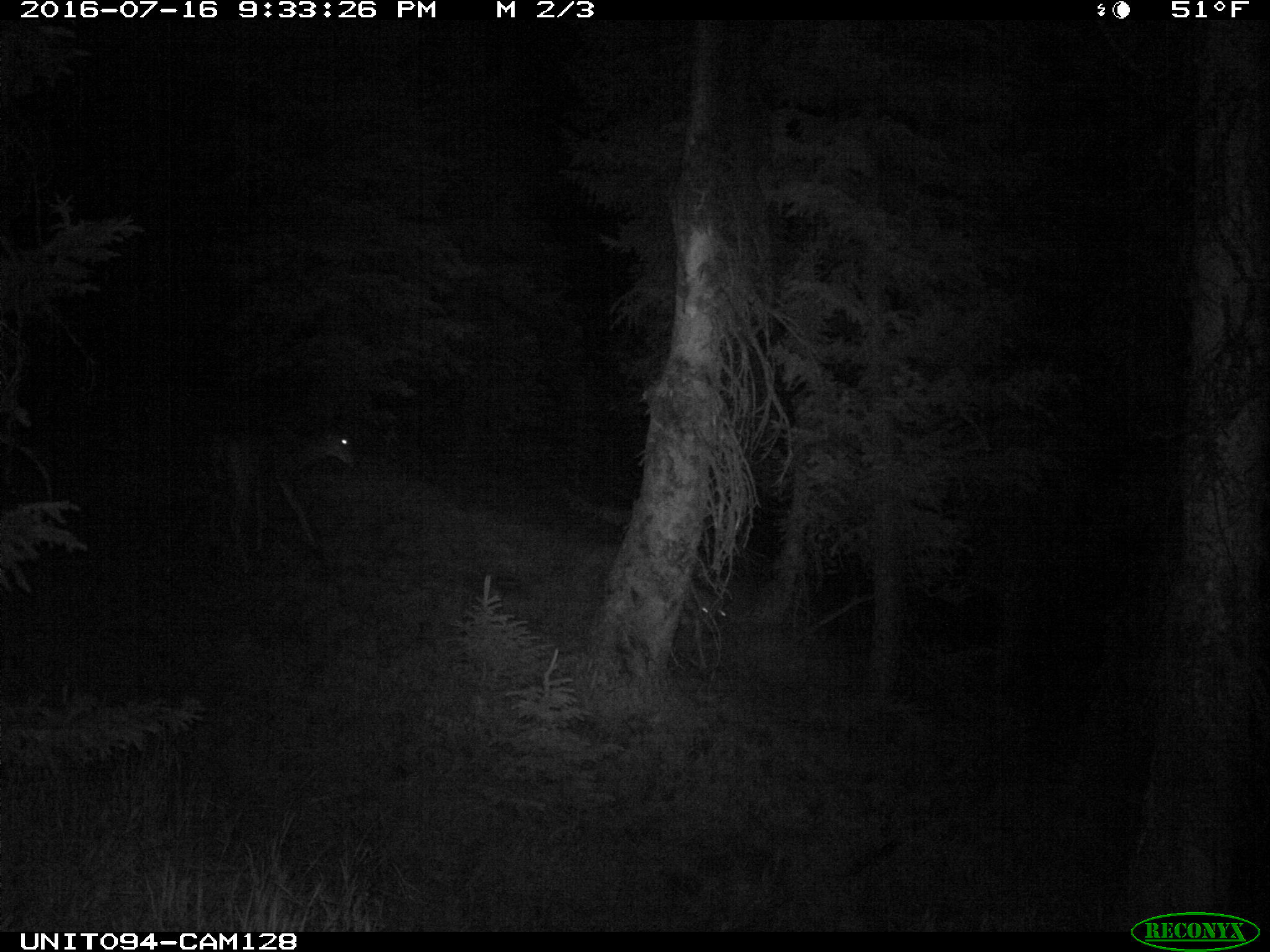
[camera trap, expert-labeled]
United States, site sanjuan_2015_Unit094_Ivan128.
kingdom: Animalia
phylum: Chordata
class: Mammalia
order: Artiodactyla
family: Cervidae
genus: Odocoileus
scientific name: Odocoileus hemionus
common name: mule deer